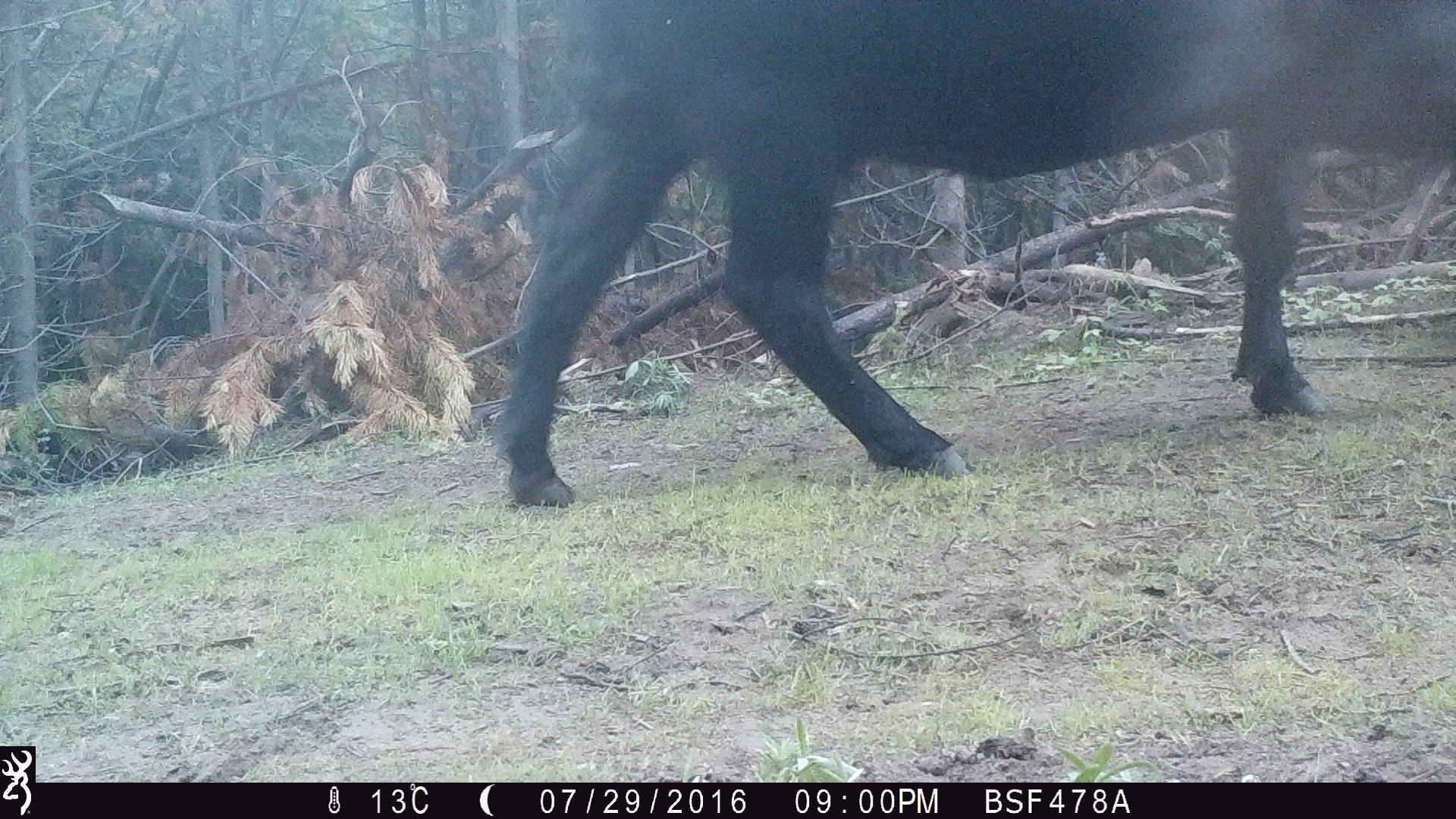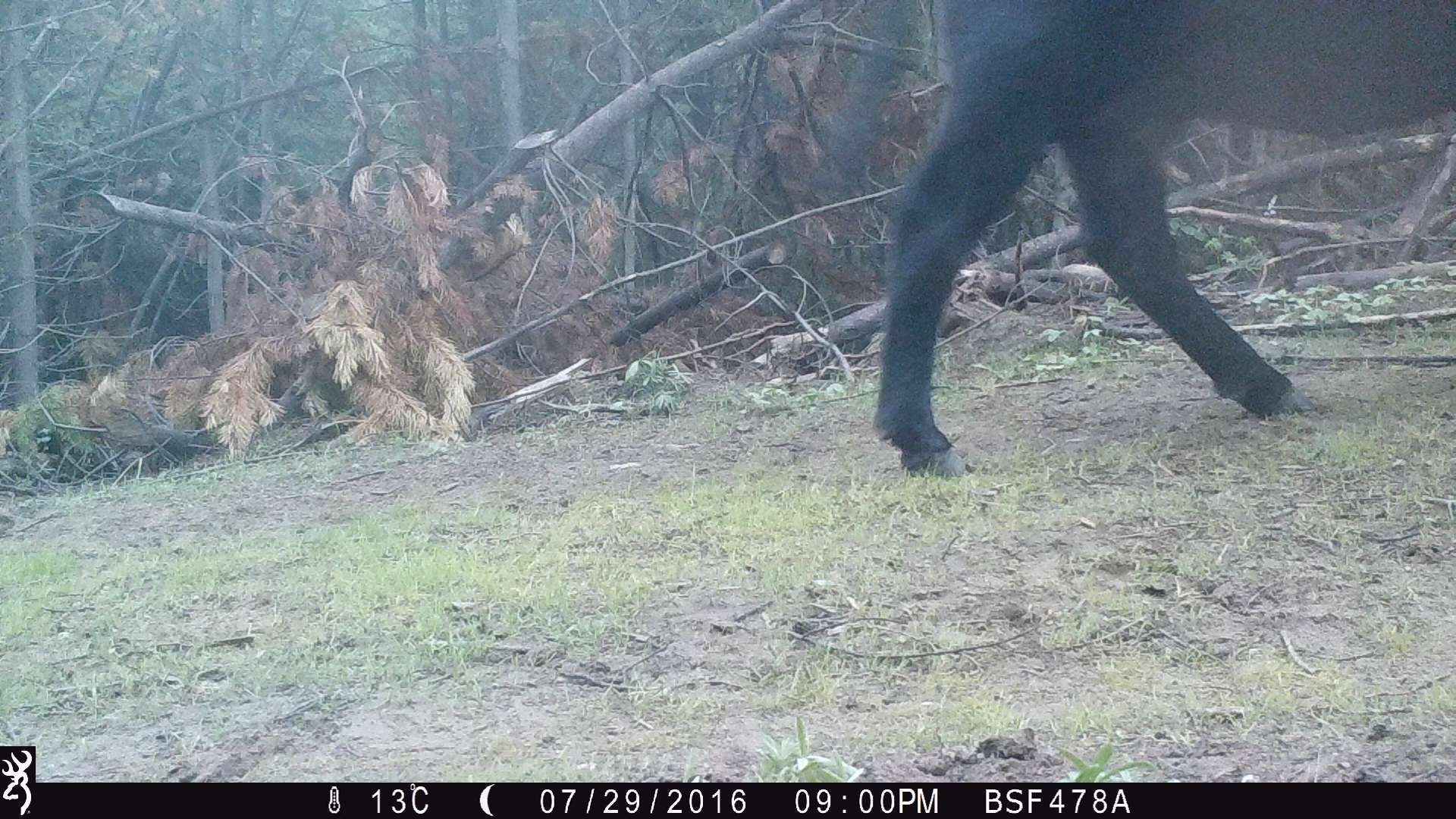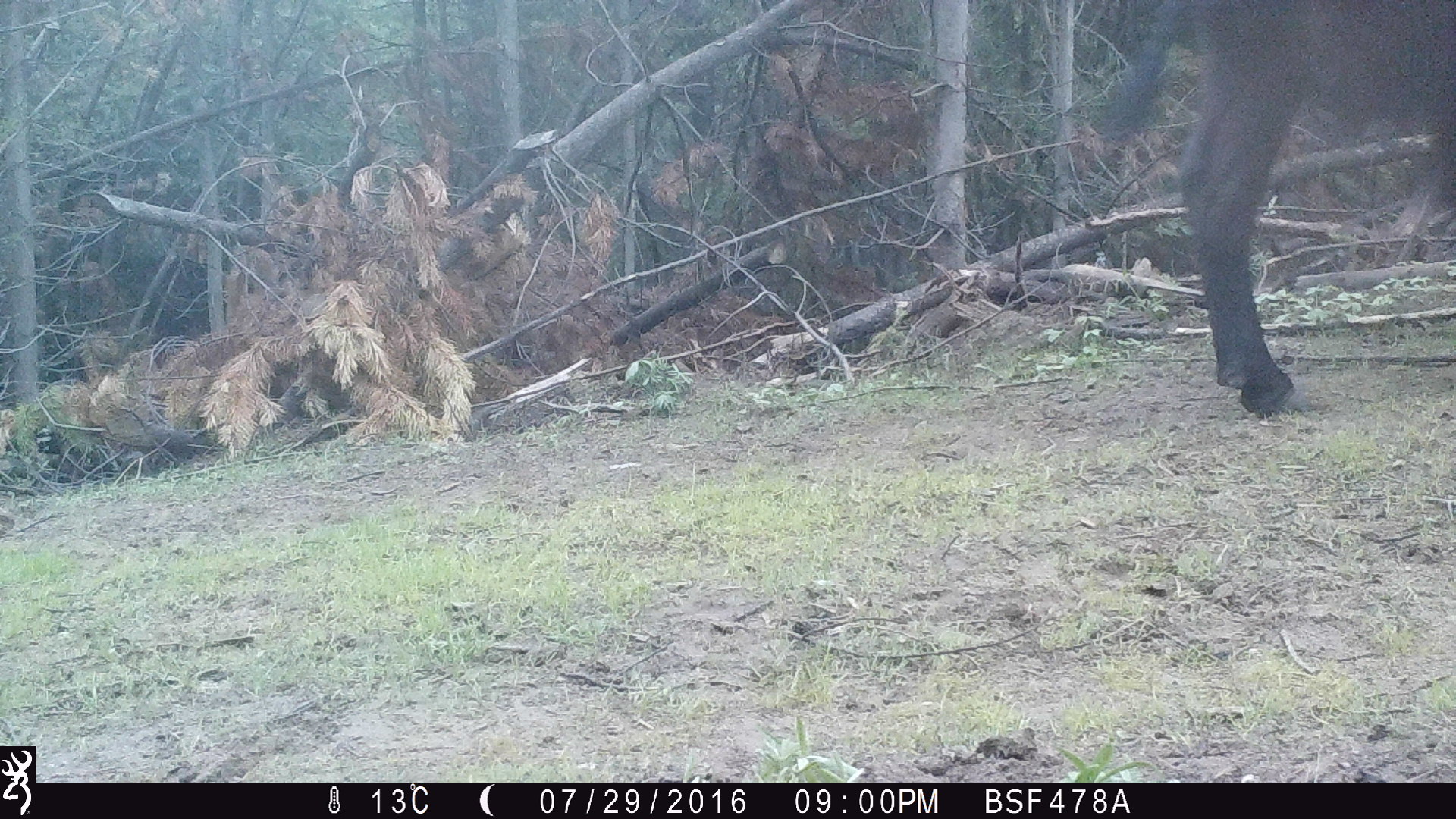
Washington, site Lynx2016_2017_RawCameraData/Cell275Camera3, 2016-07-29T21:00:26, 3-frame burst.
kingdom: Animalia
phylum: Chordata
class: Mammalia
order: Artiodactyla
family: Bovidae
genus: Bos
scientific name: Bos taurus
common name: domestic cattle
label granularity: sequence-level